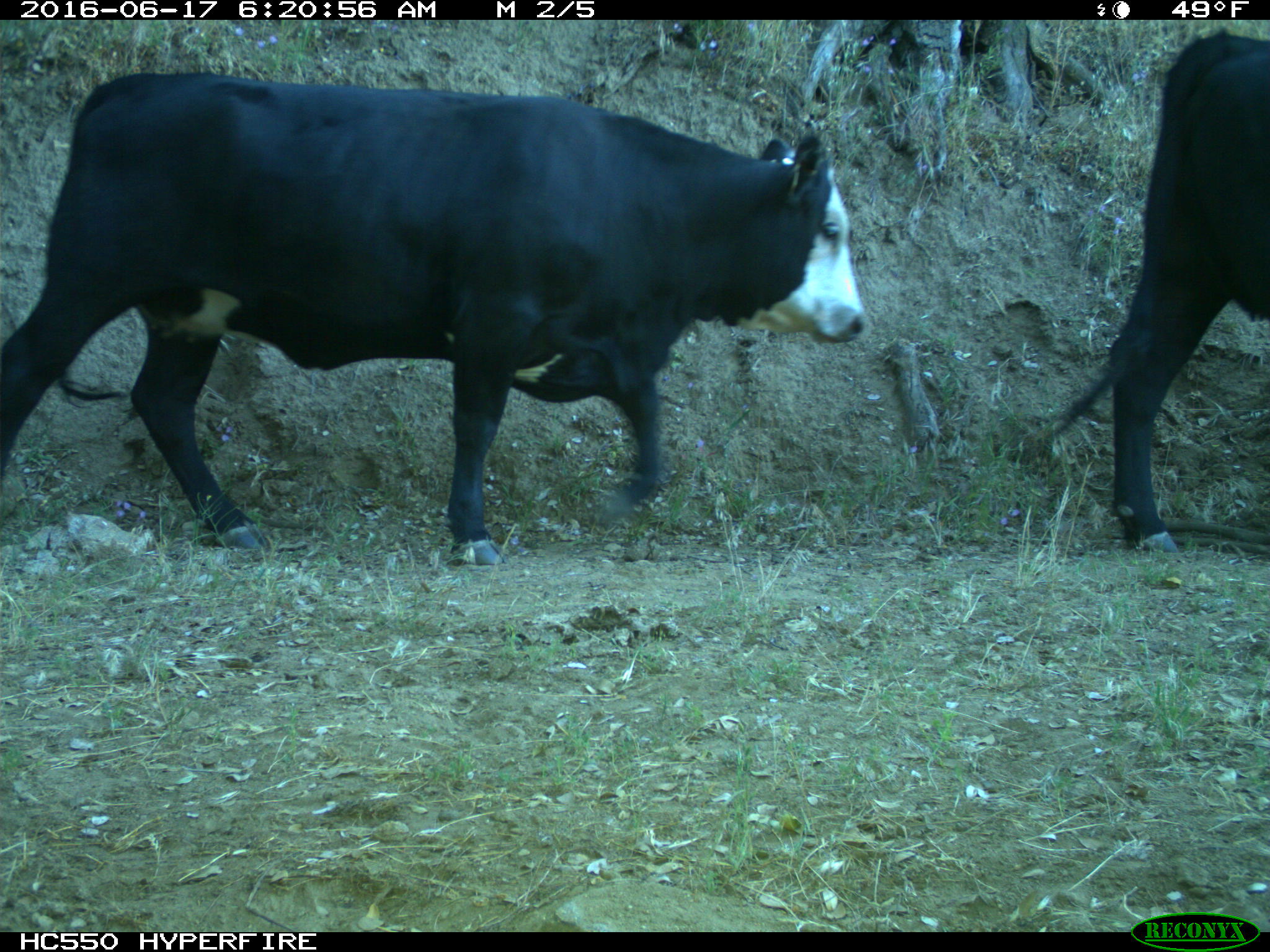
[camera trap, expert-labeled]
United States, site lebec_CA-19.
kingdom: Animalia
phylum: Chordata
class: Mammalia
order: Artiodactyla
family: Bovidae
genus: Bos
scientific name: Bos taurus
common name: domestic cow